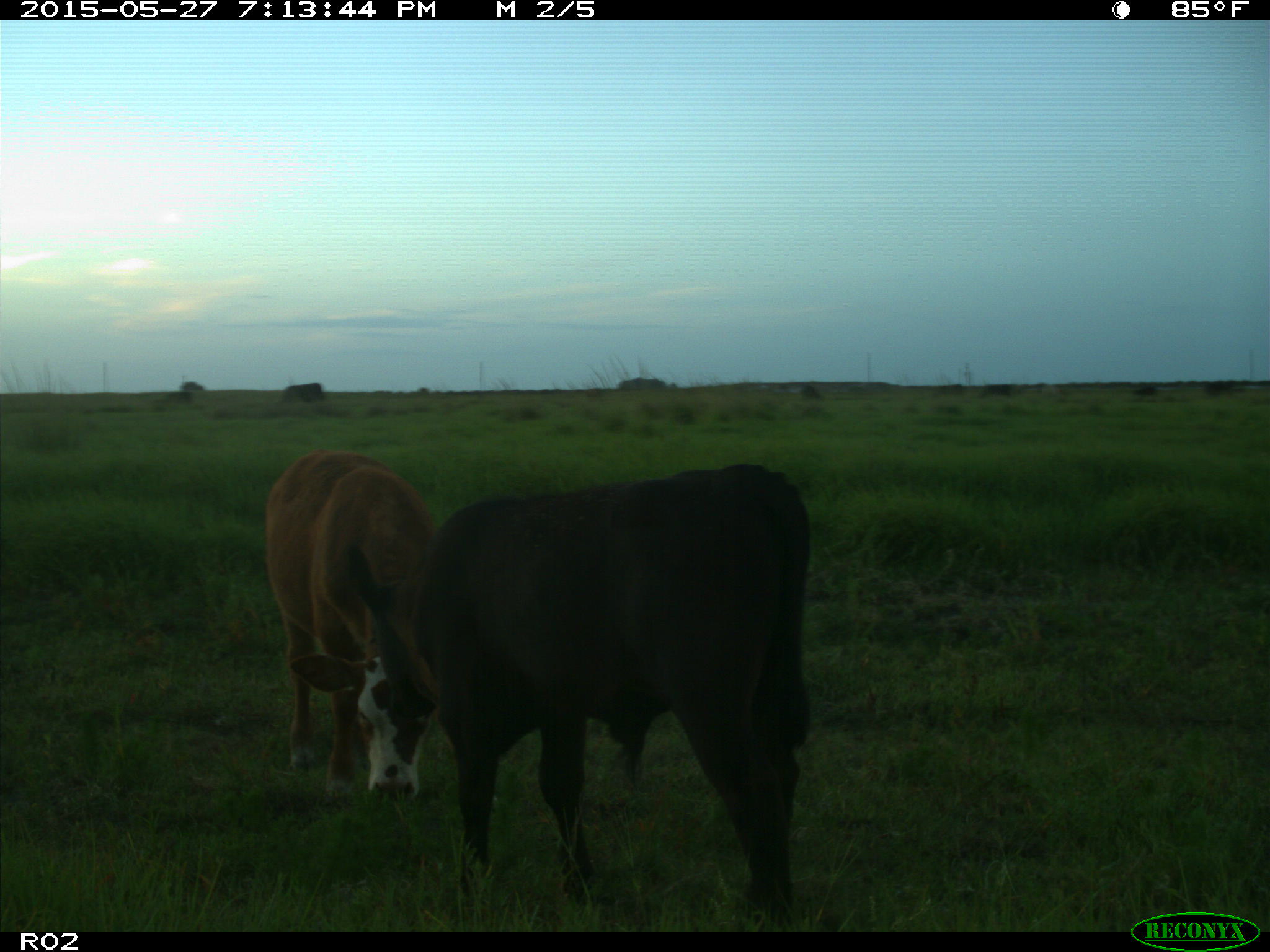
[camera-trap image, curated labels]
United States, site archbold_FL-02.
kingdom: Animalia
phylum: Chordata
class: Mammalia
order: Artiodactyla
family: Bovidae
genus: Bos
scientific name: Bos taurus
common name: domestic cow